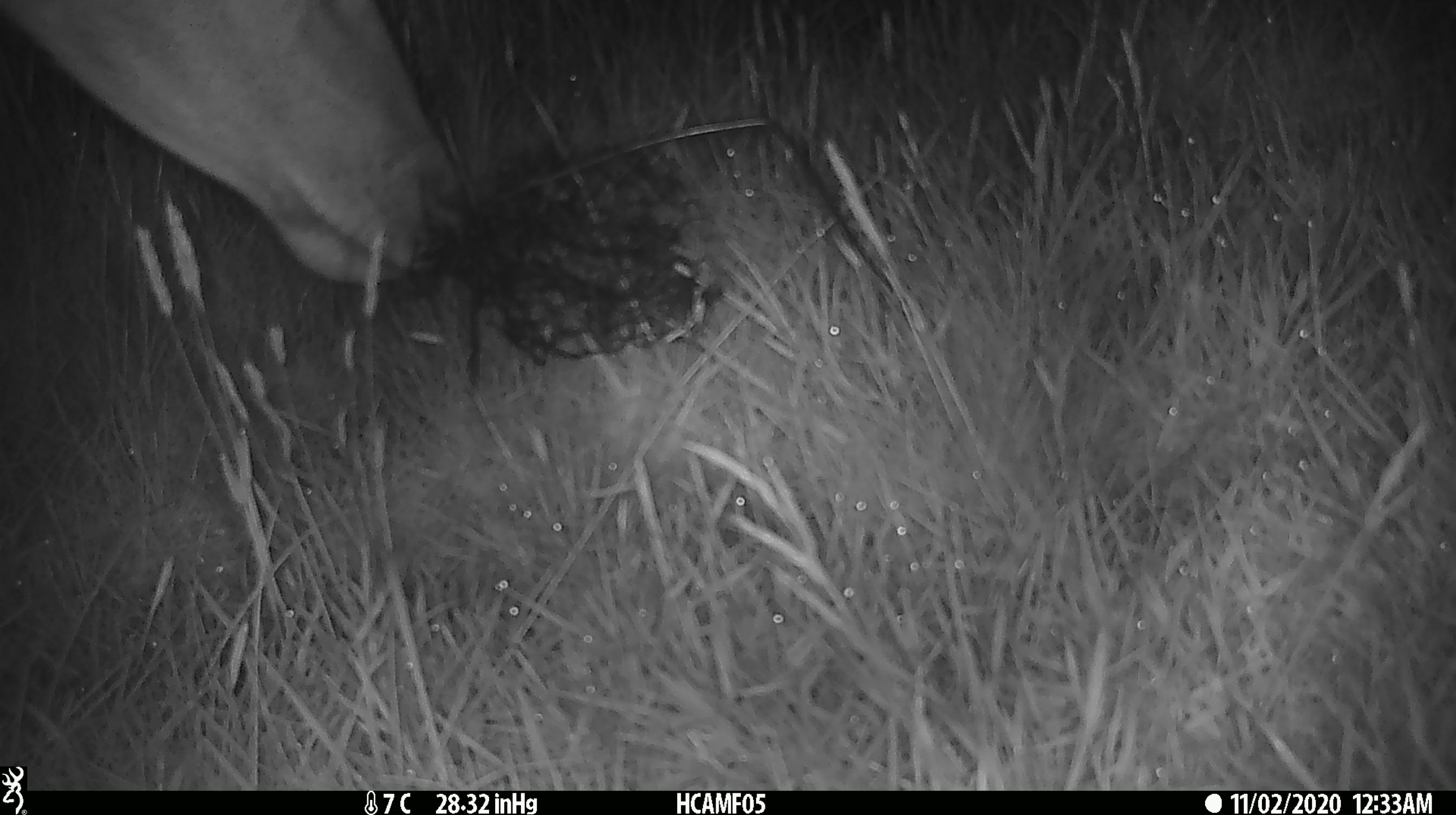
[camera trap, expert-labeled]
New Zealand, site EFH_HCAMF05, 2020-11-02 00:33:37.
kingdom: Animalia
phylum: Chordata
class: Mammalia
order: Artiodactyla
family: Cervidae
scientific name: Cervidae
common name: deer